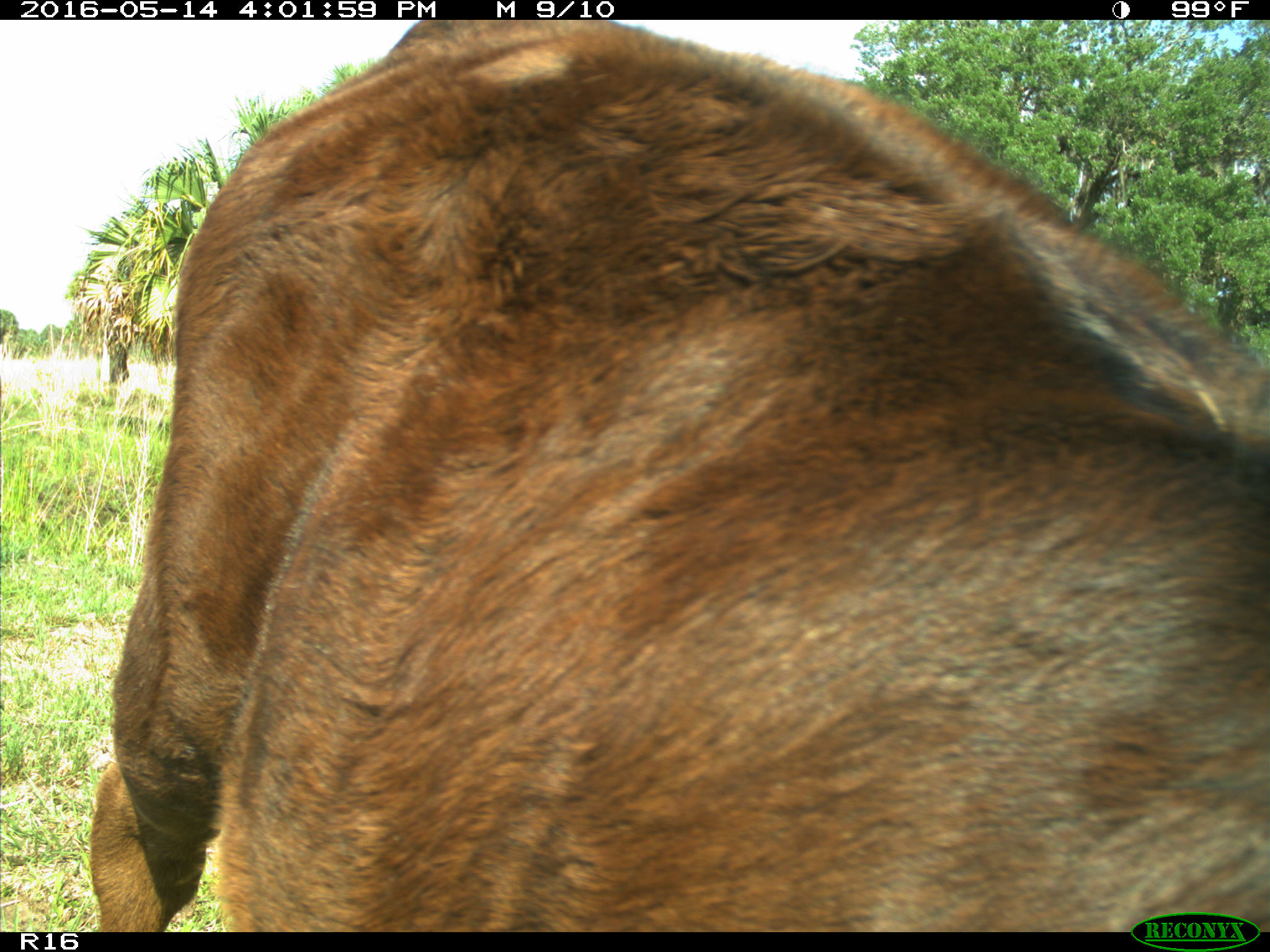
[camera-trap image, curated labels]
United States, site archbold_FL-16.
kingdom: Animalia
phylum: Chordata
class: Mammalia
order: Artiodactyla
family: Bovidae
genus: Bos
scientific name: Bos taurus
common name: domestic cow